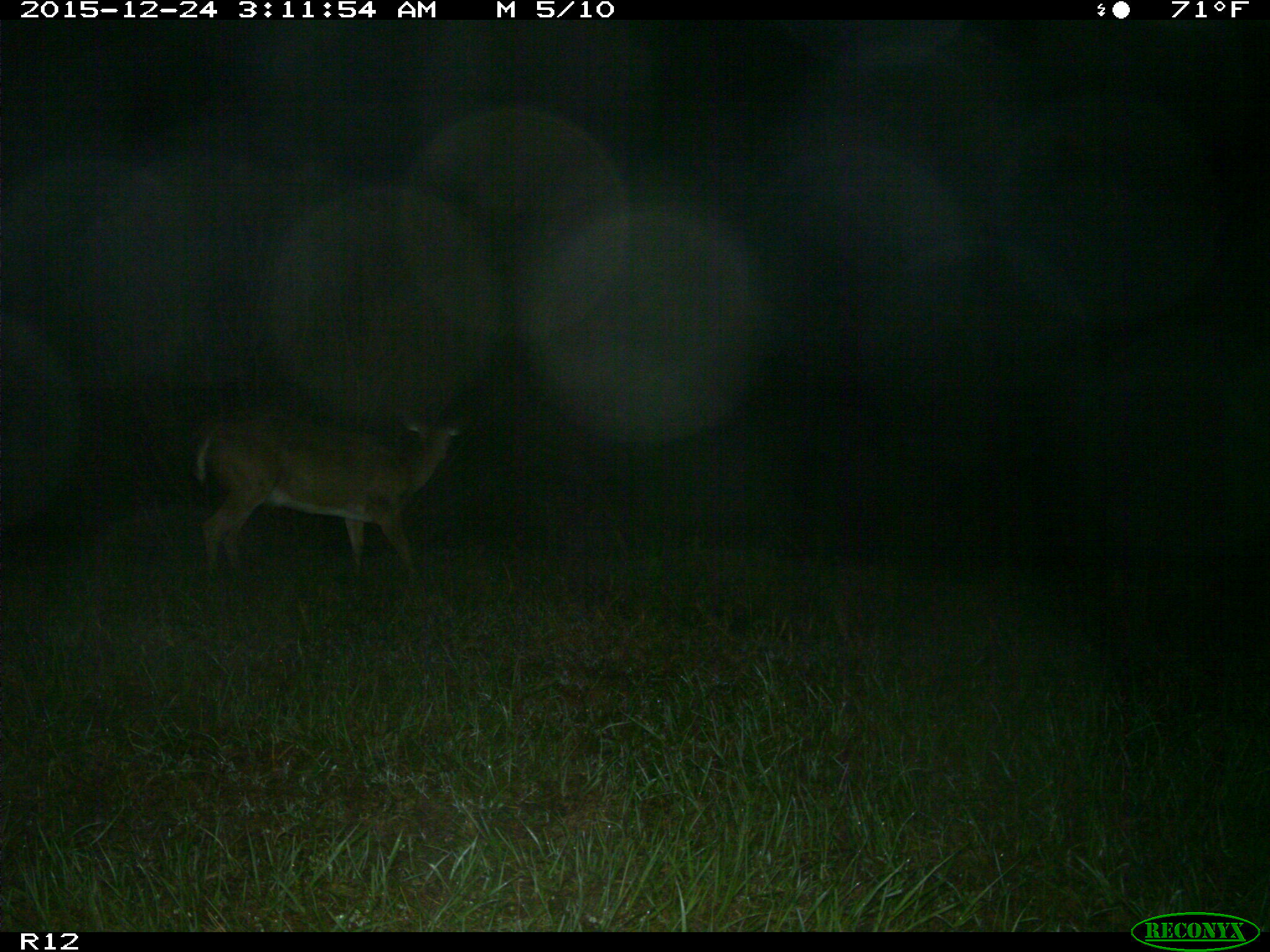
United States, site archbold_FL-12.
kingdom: Animalia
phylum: Chordata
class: Mammalia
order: Artiodactyla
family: Cervidae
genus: Odocoileus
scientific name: Odocoileus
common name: deer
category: unidentified deer